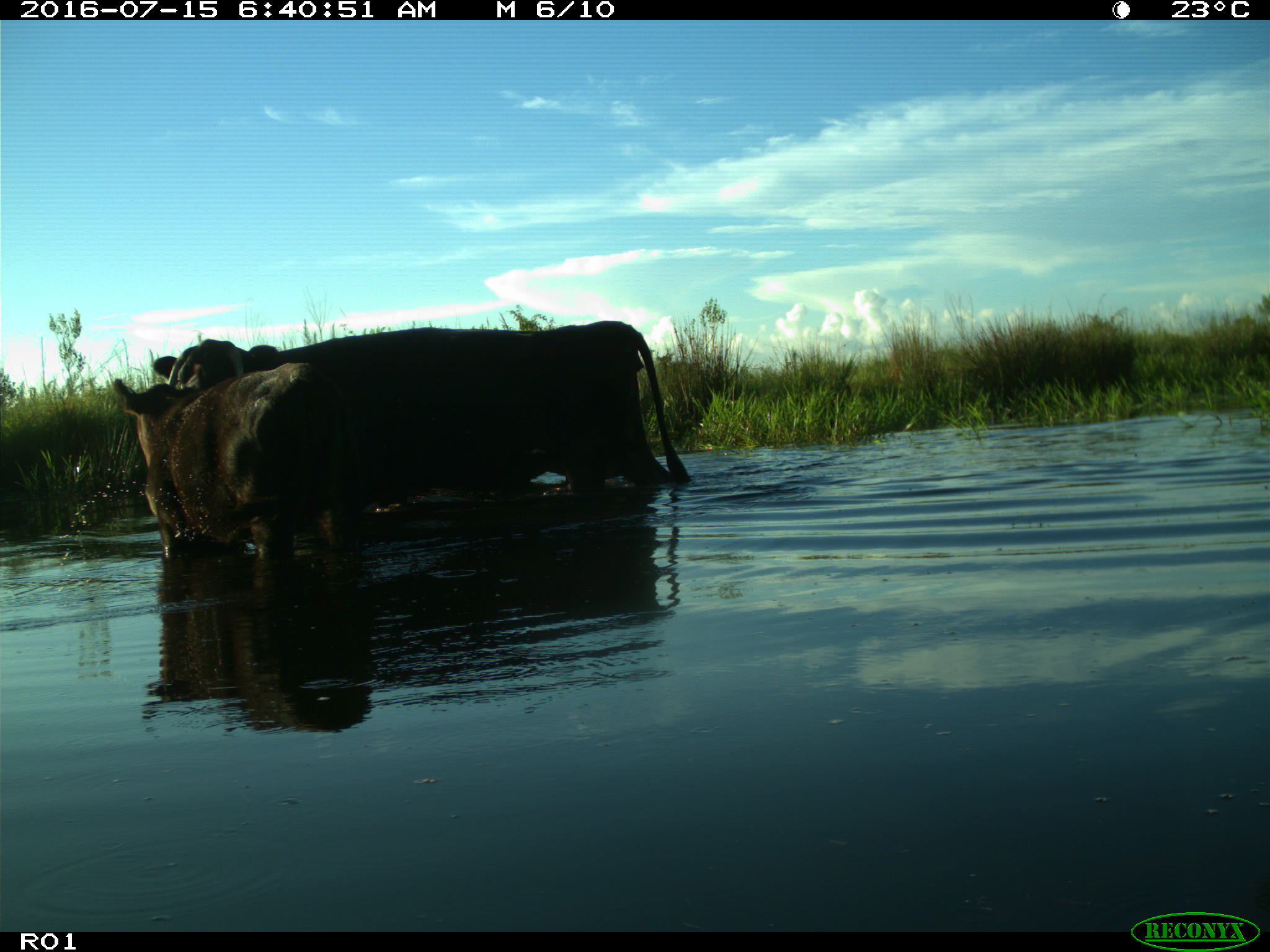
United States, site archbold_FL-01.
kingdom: Animalia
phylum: Chordata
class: Mammalia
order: Artiodactyla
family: Bovidae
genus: Bos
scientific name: Bos taurus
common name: domestic cow